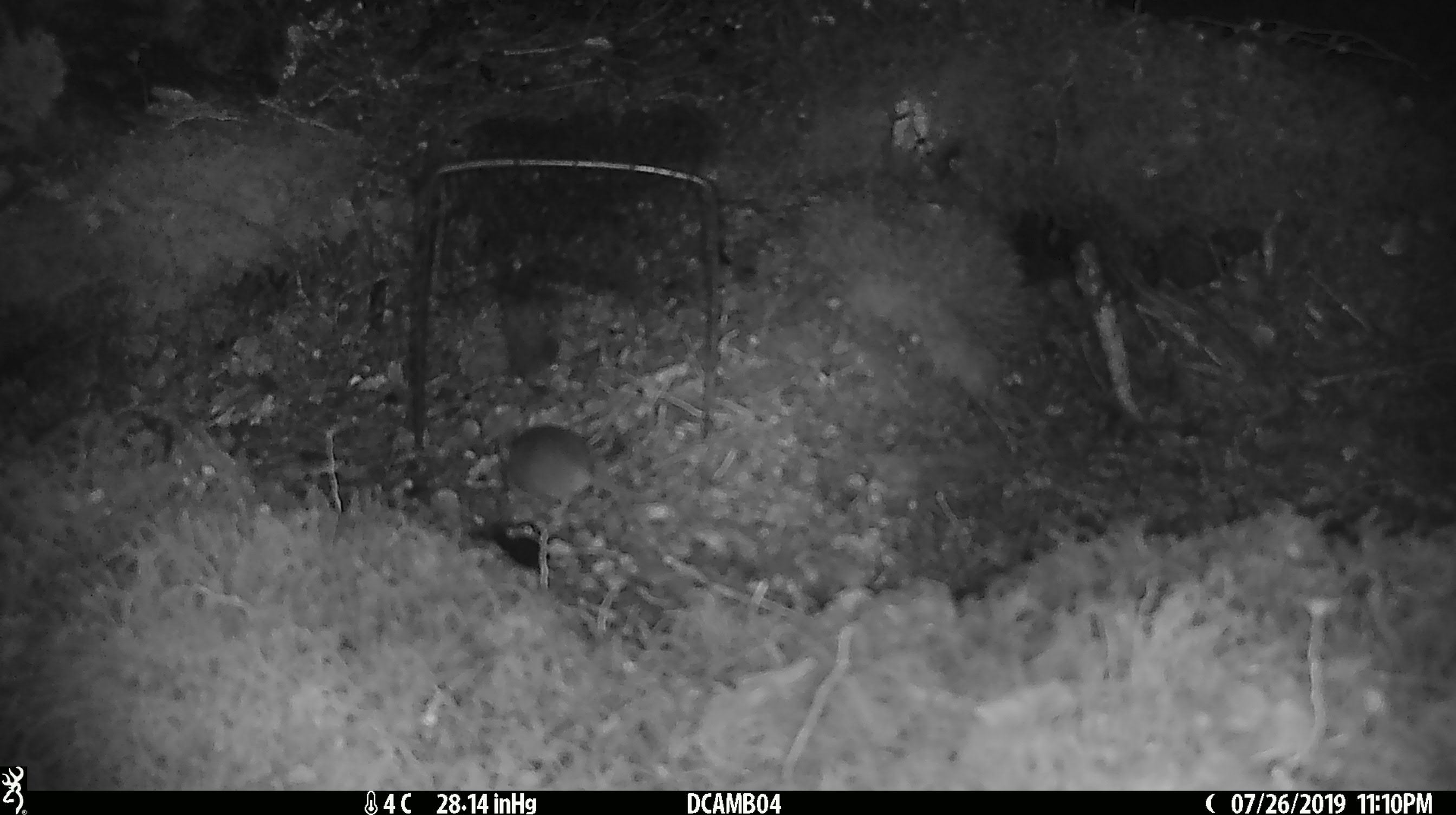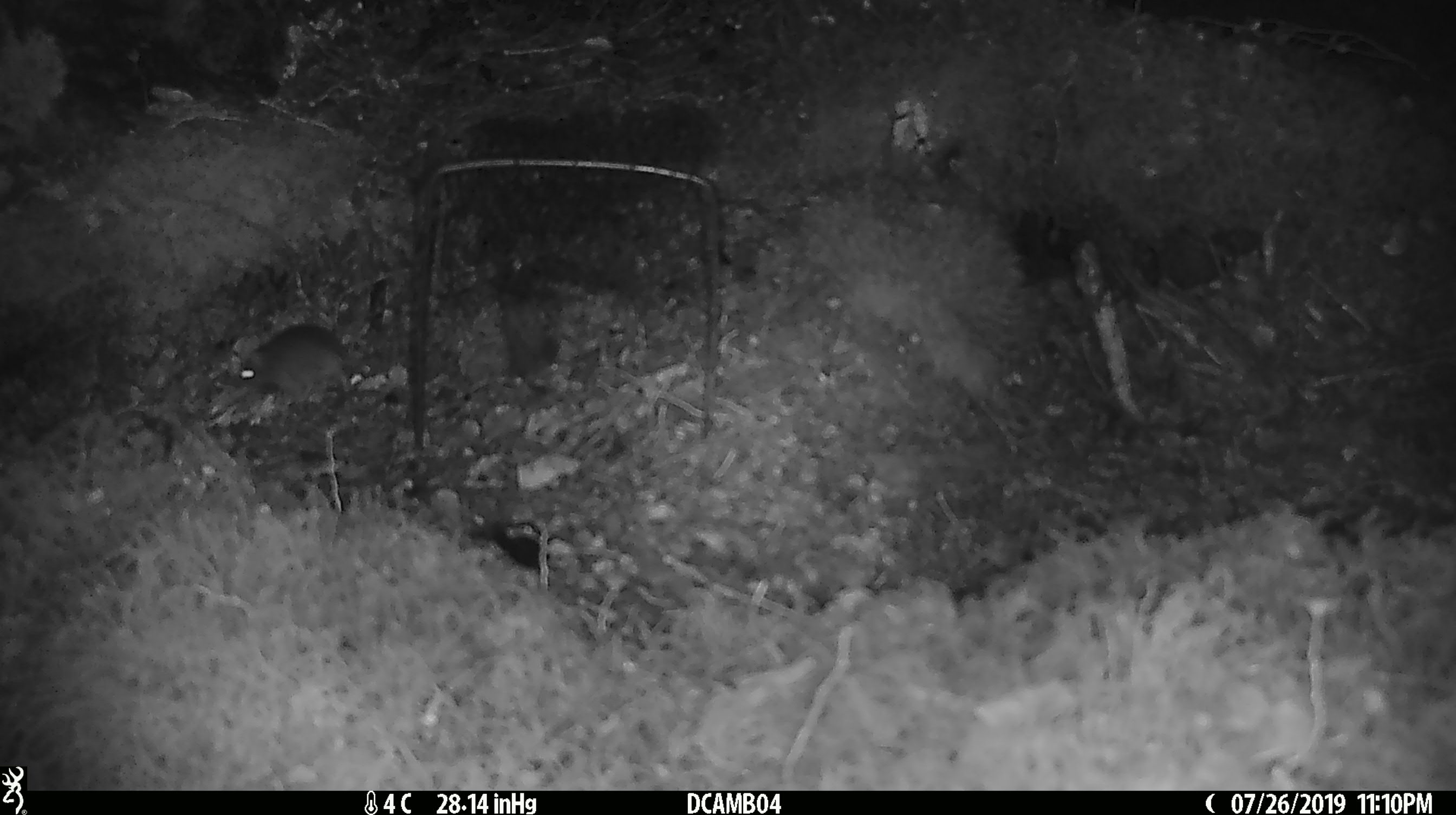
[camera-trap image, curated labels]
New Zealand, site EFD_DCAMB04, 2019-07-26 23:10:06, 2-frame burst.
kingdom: Animalia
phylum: Chordata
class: Mammalia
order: Rodentia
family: Muridae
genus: Mus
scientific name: Mus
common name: mouse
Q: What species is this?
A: Mouse (Mus).